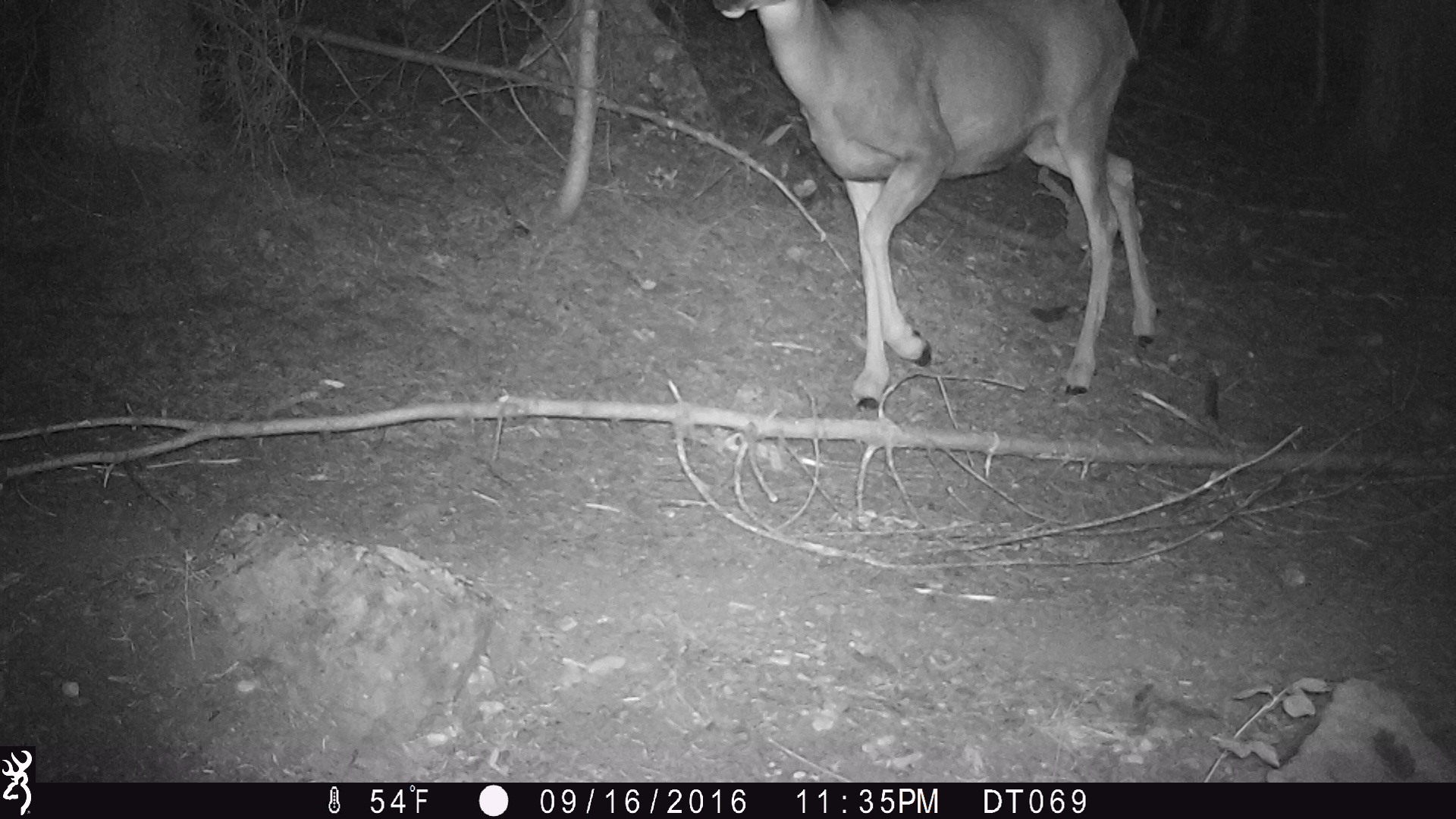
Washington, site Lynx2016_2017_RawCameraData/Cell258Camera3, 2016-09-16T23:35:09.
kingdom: Animalia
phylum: Chordata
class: Mammalia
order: Artiodactyla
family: Cervidae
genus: Odocoileus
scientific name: Odocoileus hemionus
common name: mule deer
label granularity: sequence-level